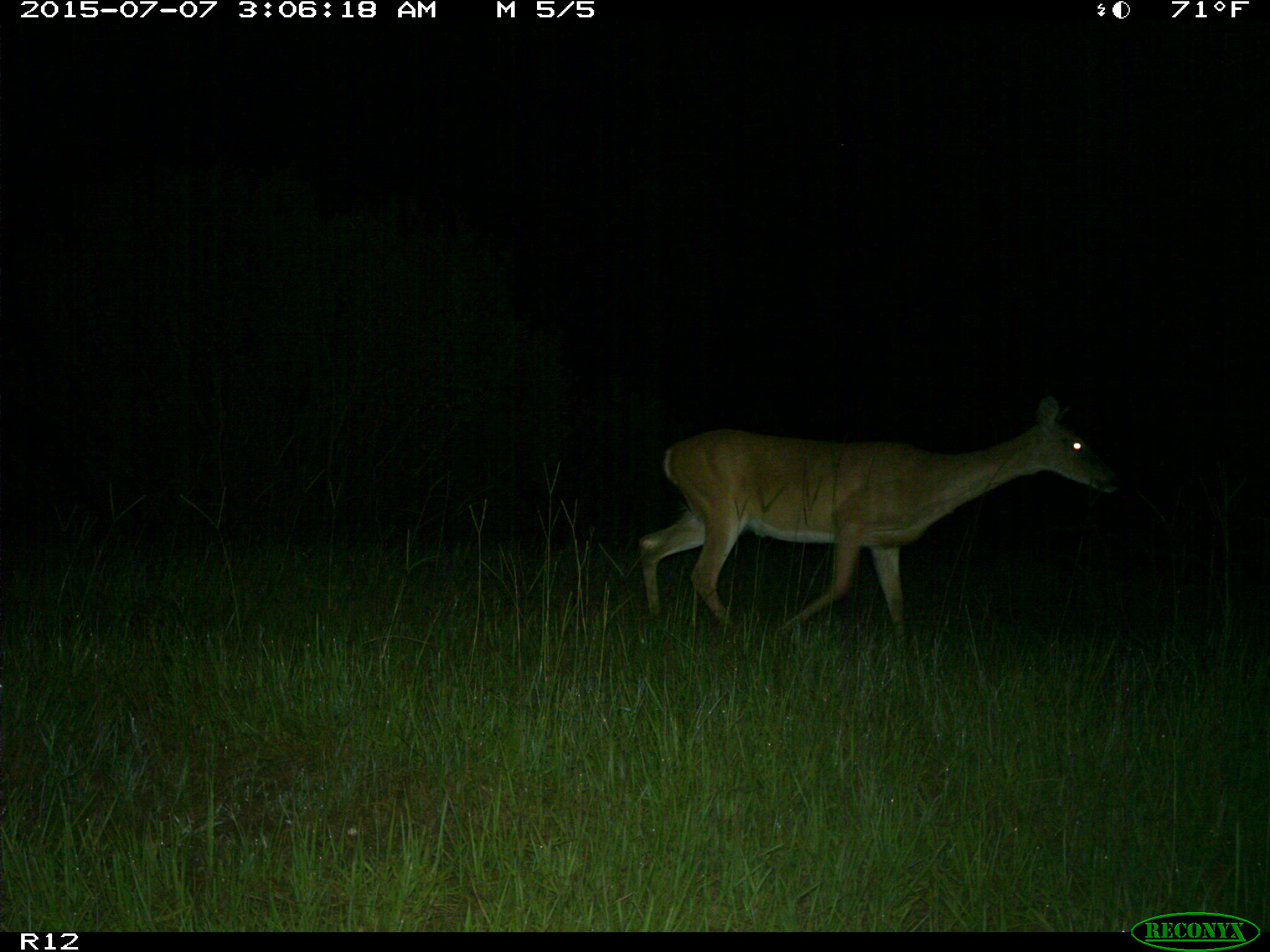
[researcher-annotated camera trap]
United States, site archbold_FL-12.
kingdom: Animalia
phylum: Chordata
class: Mammalia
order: Artiodactyla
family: Cervidae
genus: Odocoileus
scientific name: Odocoileus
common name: deer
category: unidentified deer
Unidentified deer (deer) (Odocoileus).